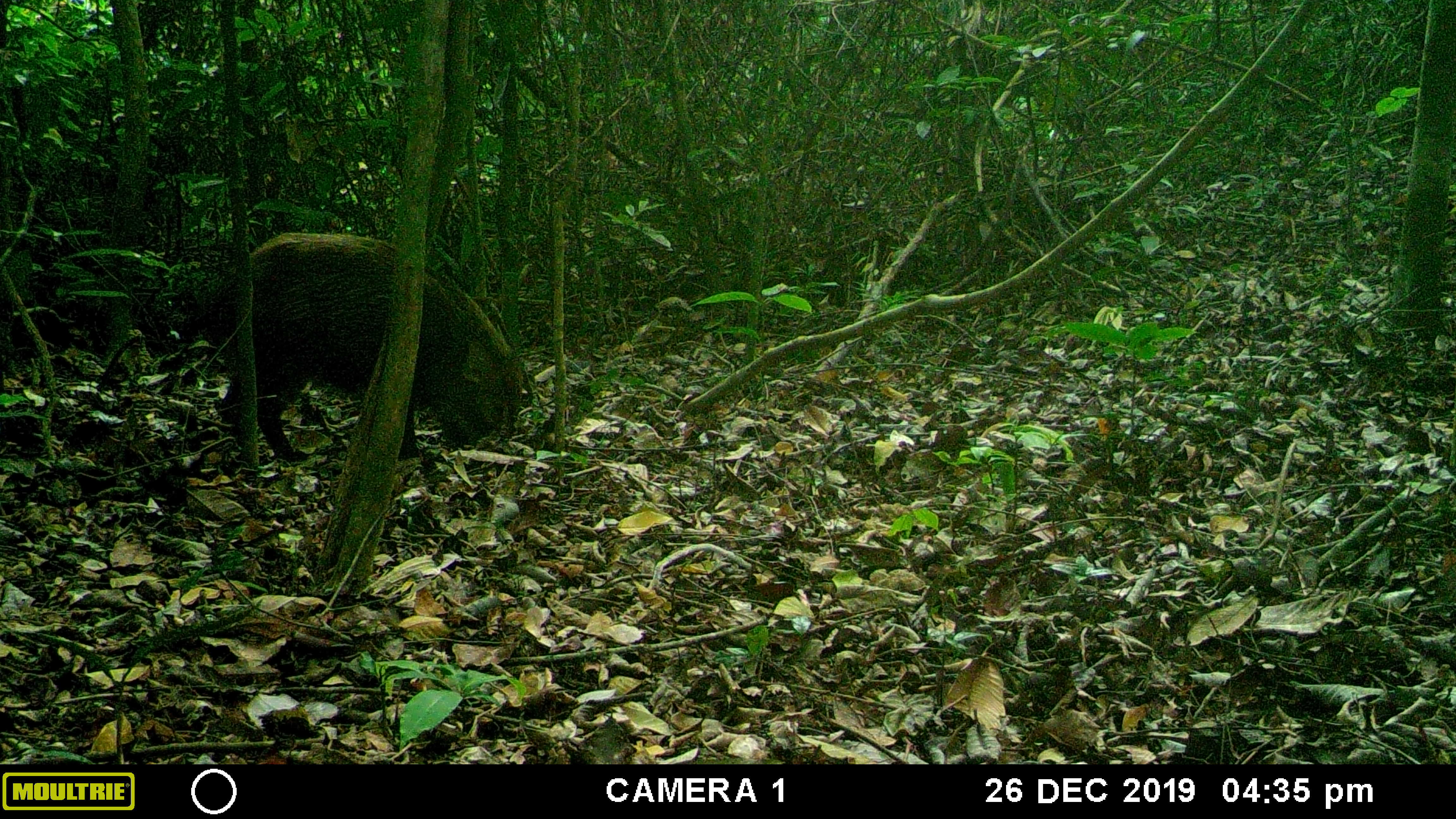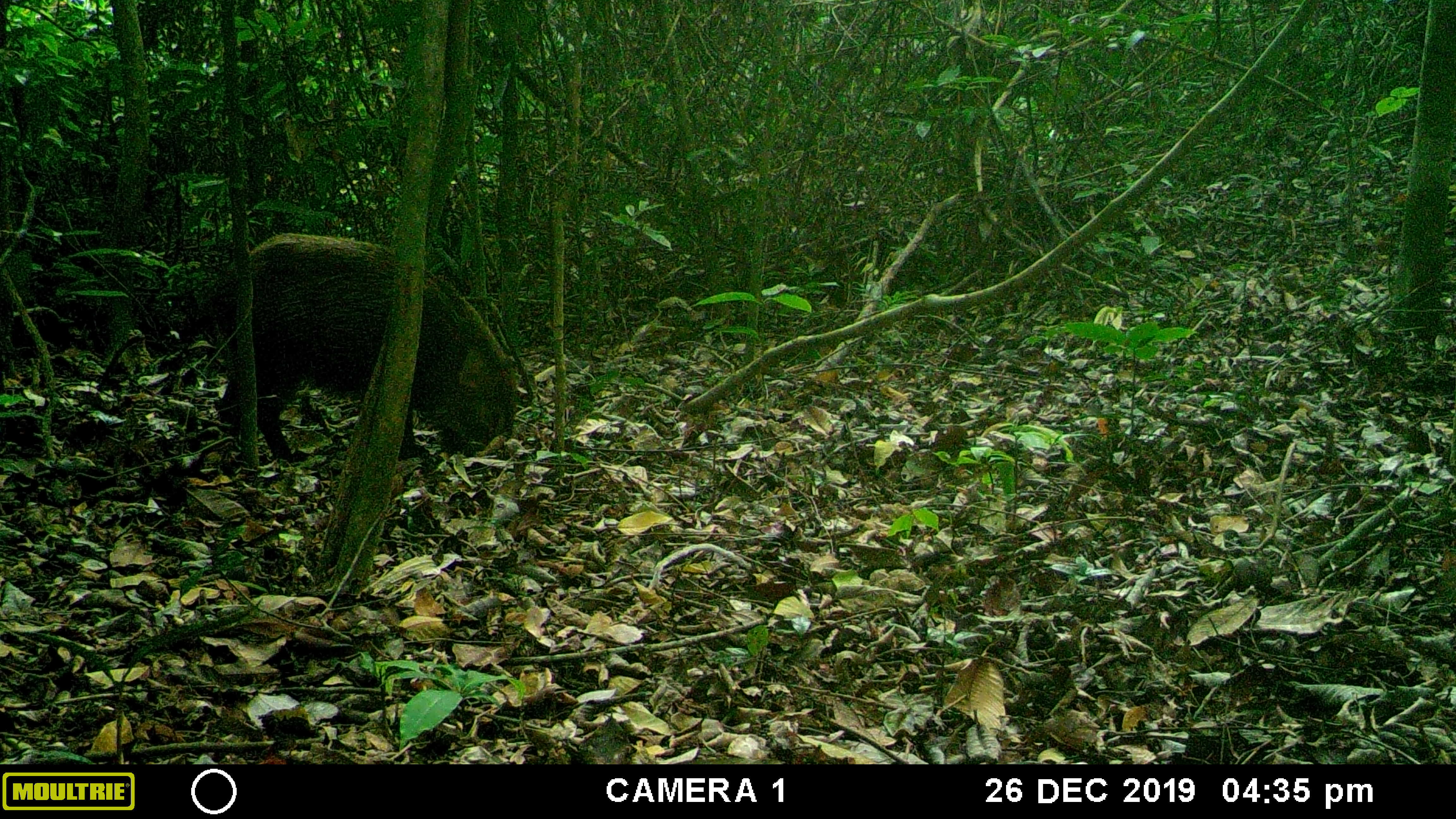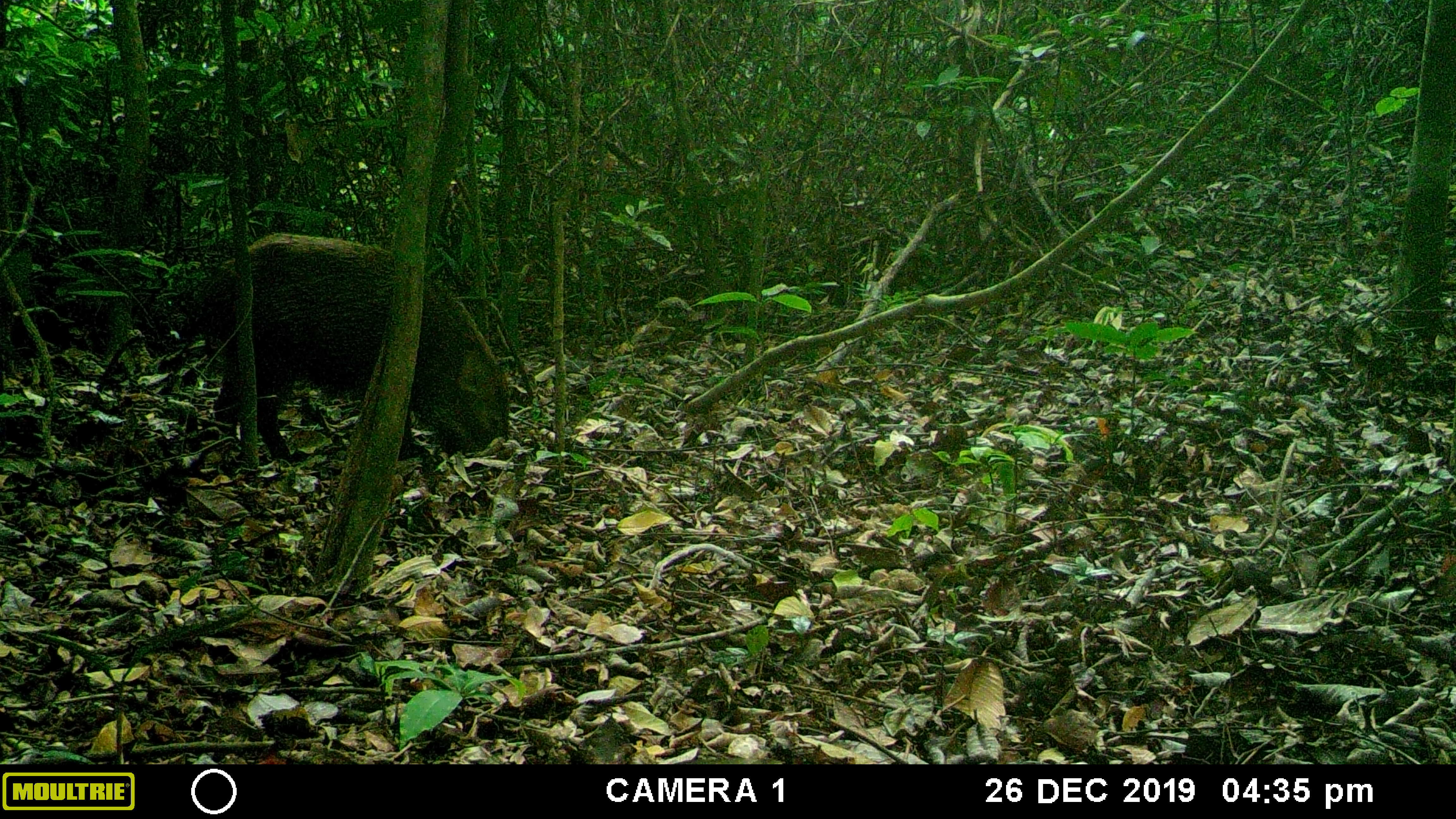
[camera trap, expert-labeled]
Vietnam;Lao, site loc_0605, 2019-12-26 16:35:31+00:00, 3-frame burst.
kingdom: Animalia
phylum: Chordata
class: Mammalia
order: Artiodactyla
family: Suidae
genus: Sus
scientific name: Sus scrofa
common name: eurasian wild pig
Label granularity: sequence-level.